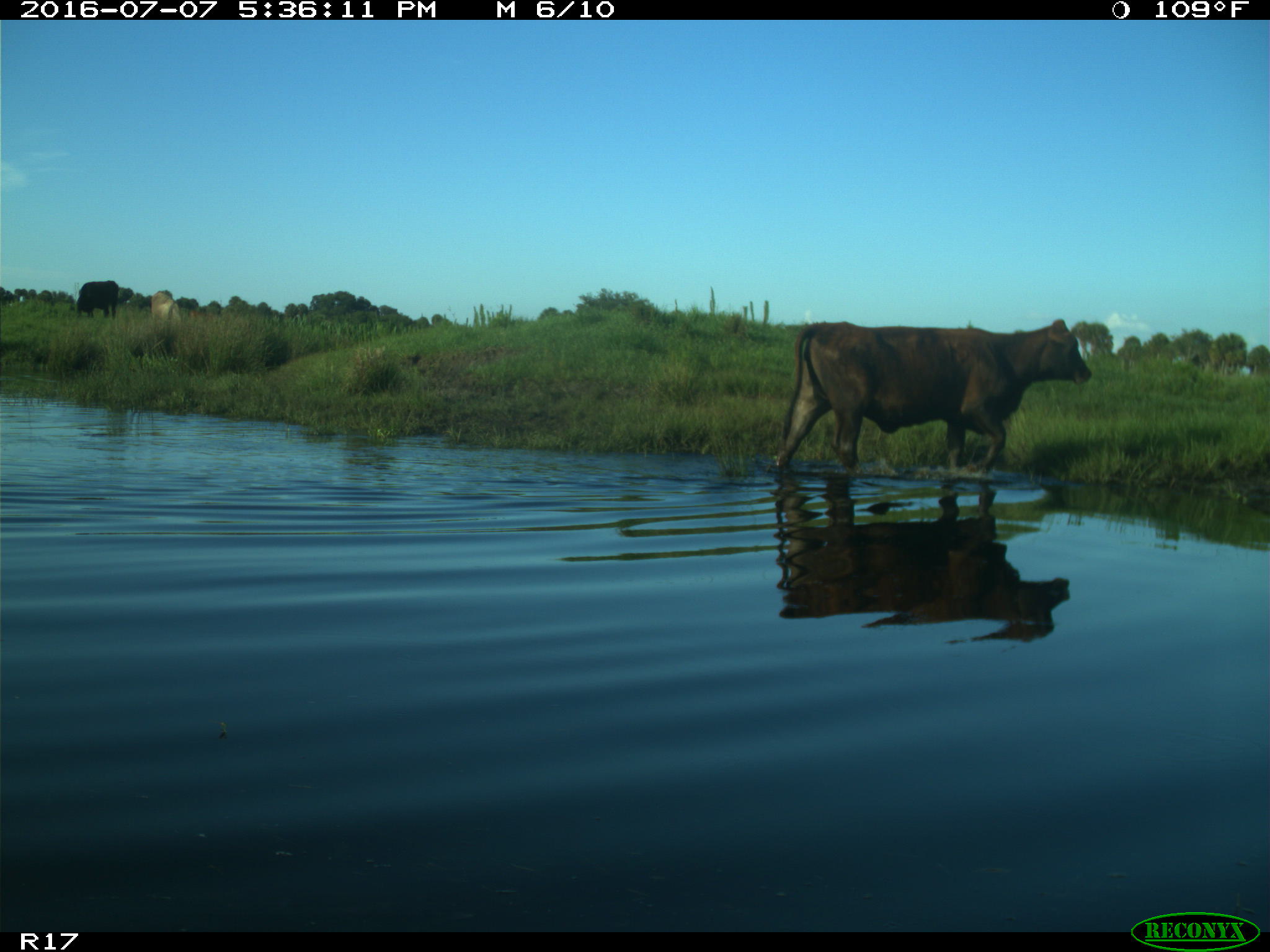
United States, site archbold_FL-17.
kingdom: Animalia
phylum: Chordata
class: Mammalia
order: Artiodactyla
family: Bovidae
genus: Bos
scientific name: Bos taurus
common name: domestic cow